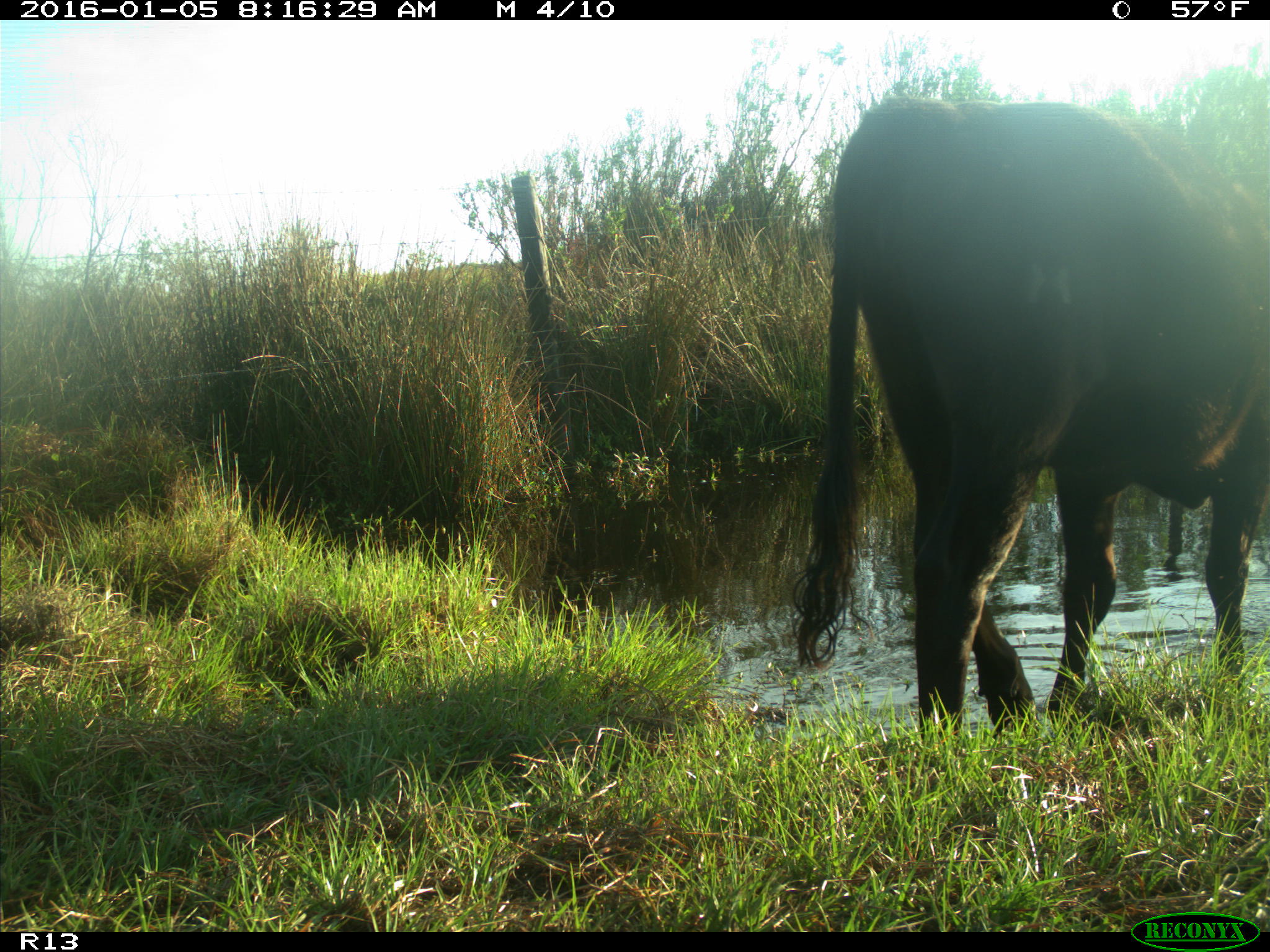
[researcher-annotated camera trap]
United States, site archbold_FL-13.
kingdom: Animalia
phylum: Chordata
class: Mammalia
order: Artiodactyla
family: Bovidae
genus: Bos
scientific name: Bos taurus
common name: domestic cow